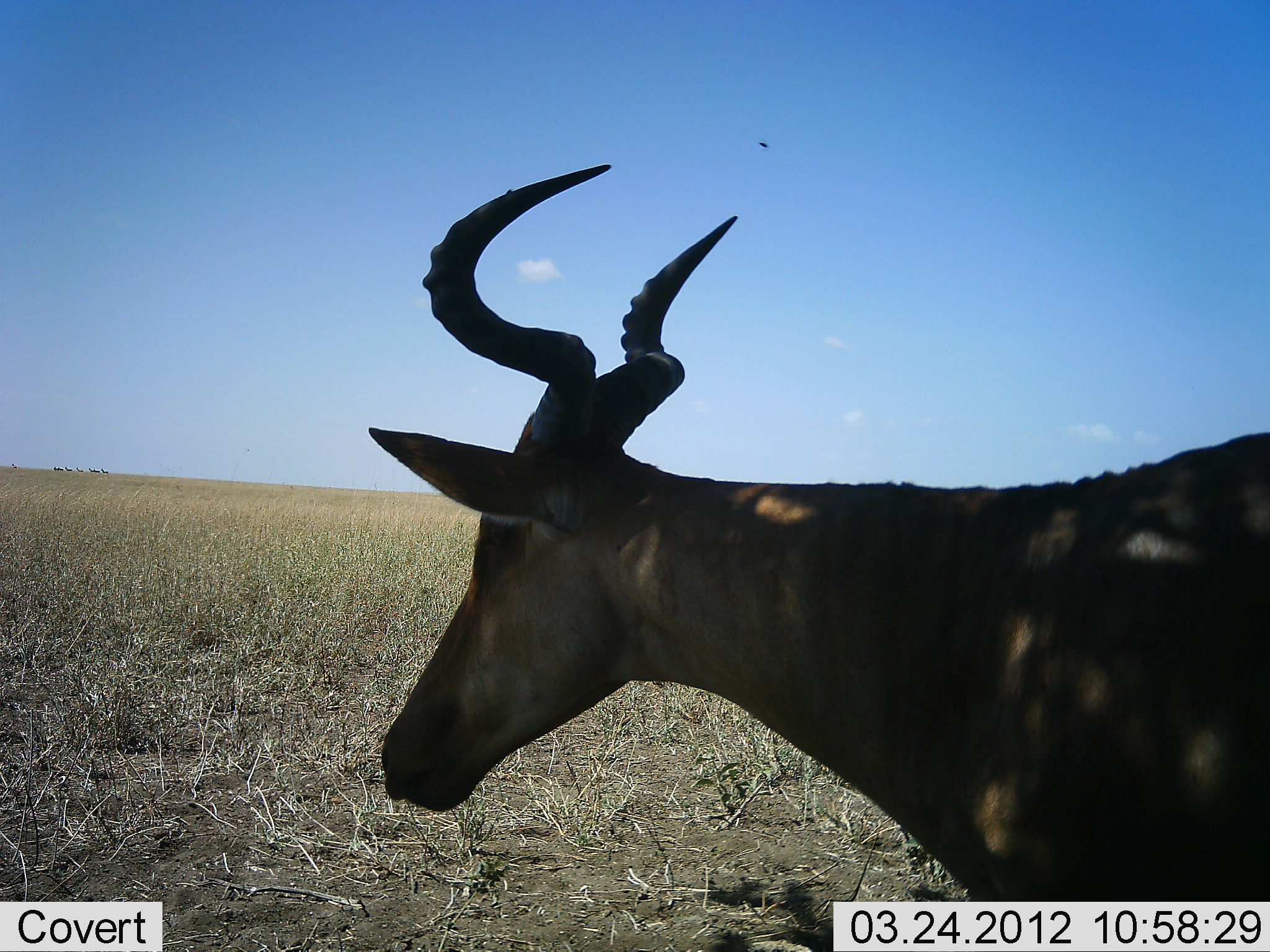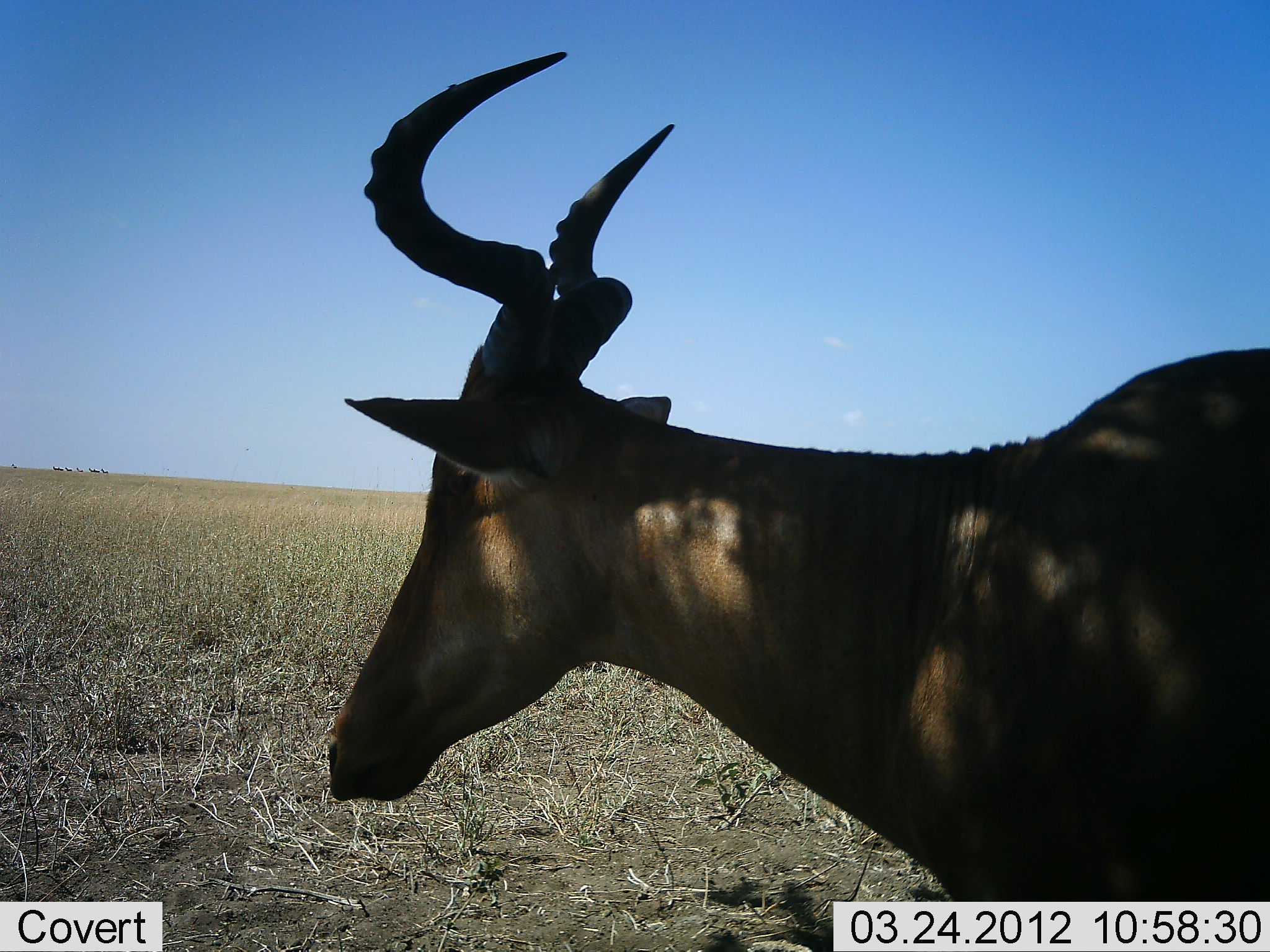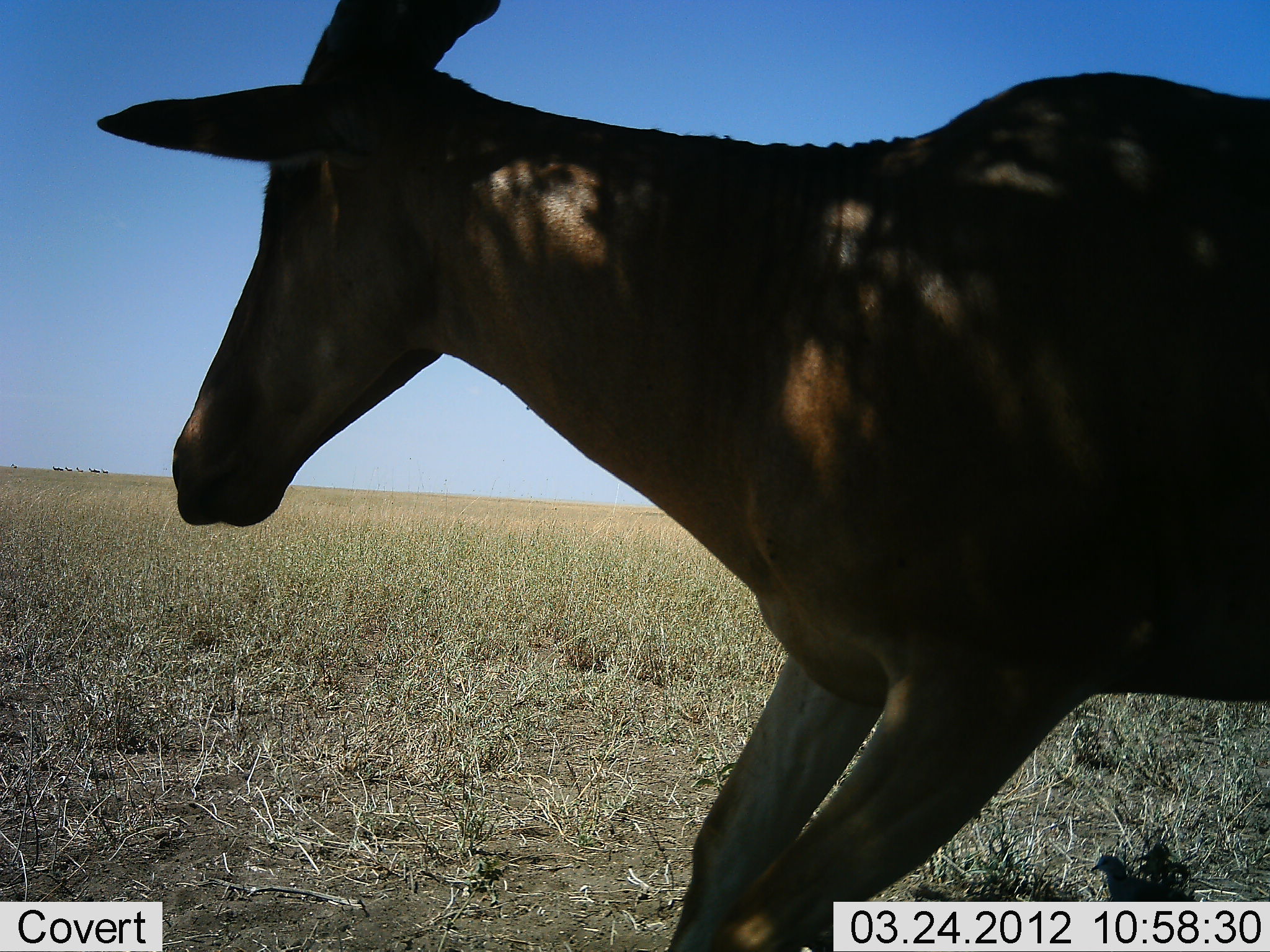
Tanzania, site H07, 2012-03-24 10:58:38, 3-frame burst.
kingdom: Animalia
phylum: Chordata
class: Mammalia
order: Artiodactyla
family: Bovidae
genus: Alcelaphus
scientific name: Alcelaphus buselaphus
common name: hartebeest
Hartebeest (Alcelaphus buselaphus), count 1. Behavior (volunteer vote fractions): standing 53%, resting 32%, moving 32%, interacting 0%. Young present (vote fraction): 0%. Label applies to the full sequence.